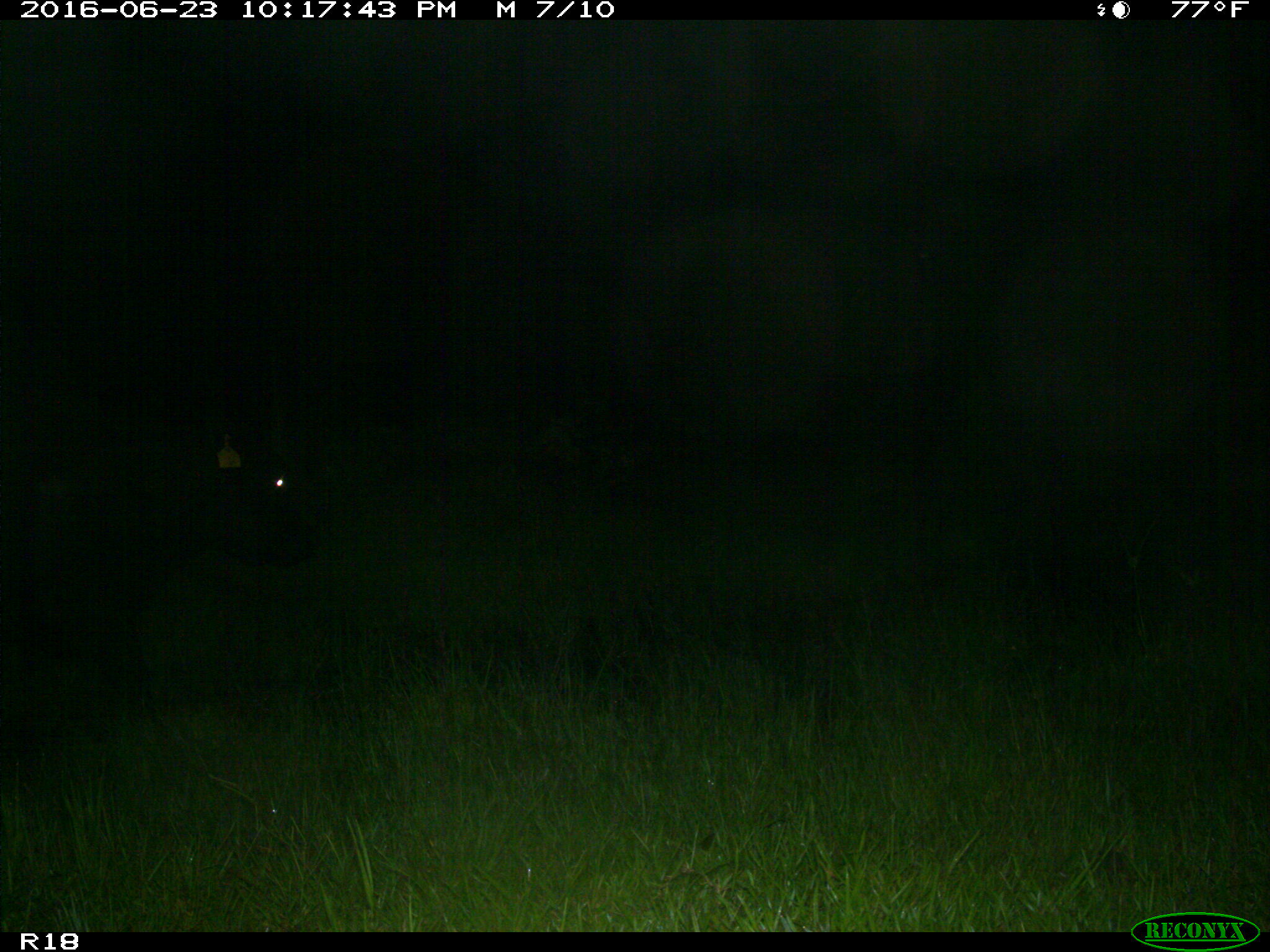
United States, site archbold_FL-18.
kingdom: Animalia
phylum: Chordata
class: Mammalia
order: Artiodactyla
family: Bovidae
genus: Bos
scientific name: Bos taurus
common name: domestic cow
Bos taurus (domestic cow).